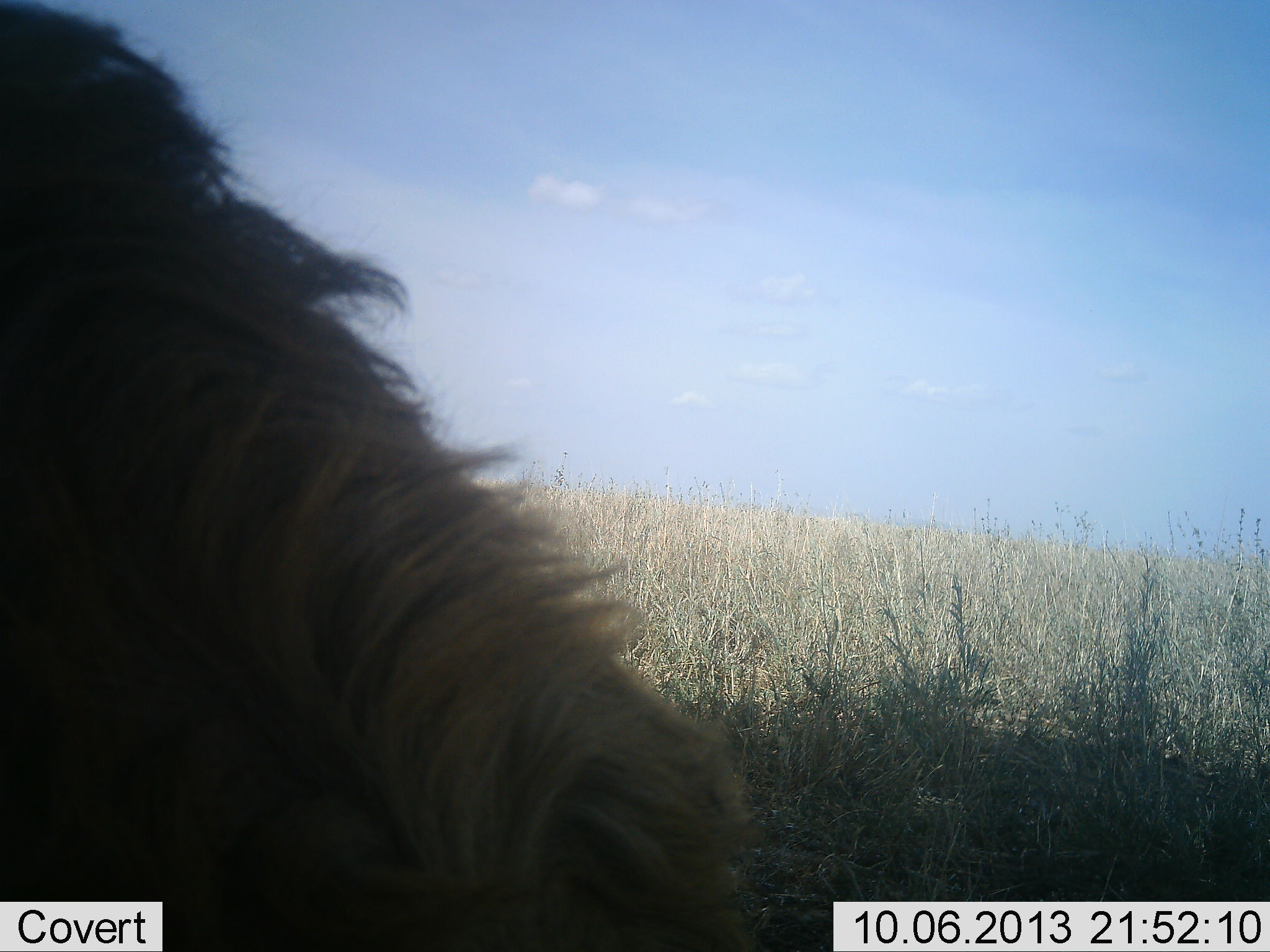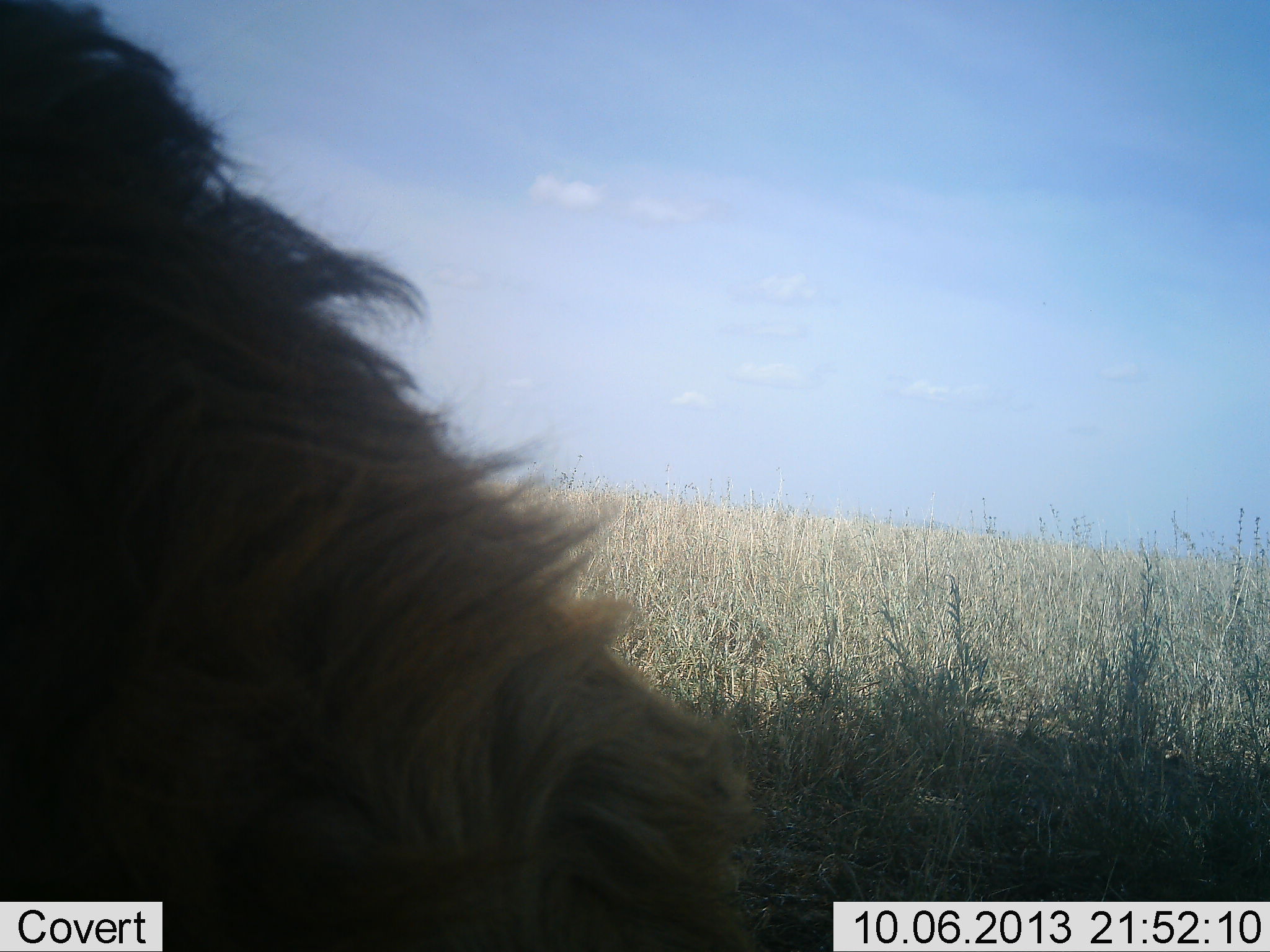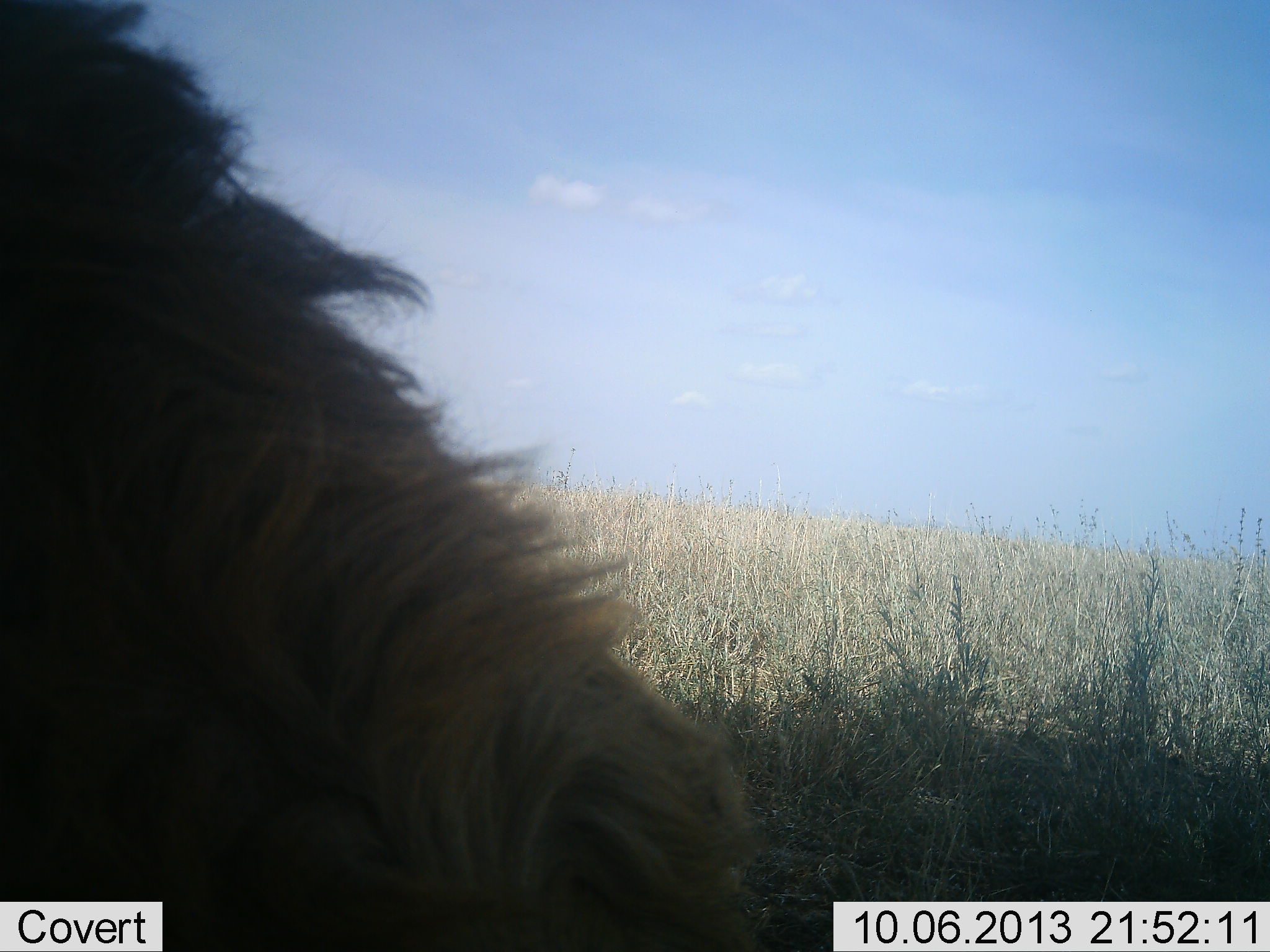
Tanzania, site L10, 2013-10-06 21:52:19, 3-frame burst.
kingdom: Animalia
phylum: Chordata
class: Mammalia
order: Carnivora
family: Felidae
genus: Panthera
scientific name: Panthera leo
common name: lion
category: lionmale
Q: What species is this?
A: Lionmale (lion) (Panthera leo).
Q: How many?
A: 1.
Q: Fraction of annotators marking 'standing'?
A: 11%.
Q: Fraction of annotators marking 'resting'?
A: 89%.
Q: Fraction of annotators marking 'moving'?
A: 0%.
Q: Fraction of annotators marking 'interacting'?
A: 0%.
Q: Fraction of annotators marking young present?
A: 0%.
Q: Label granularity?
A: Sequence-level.